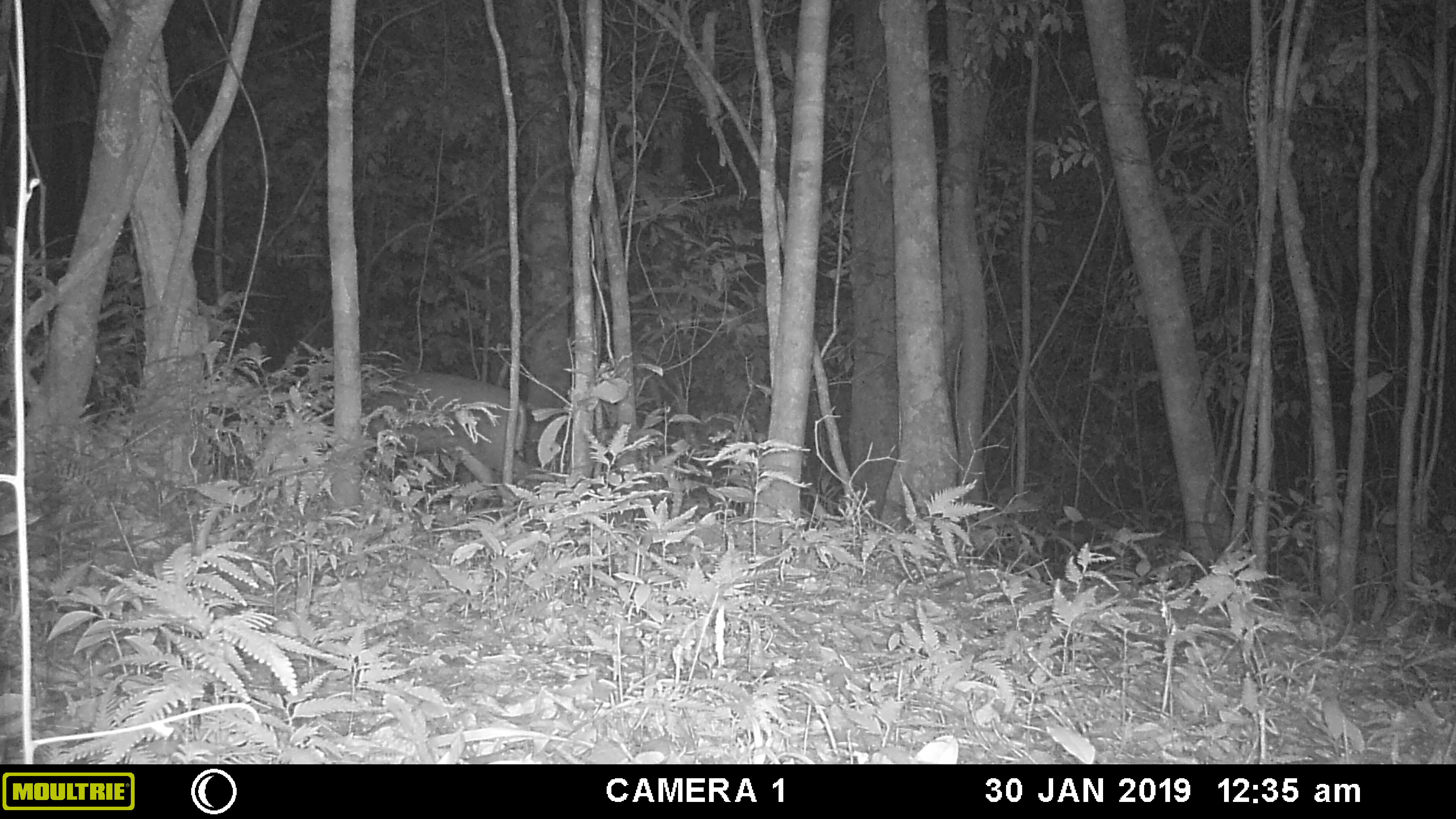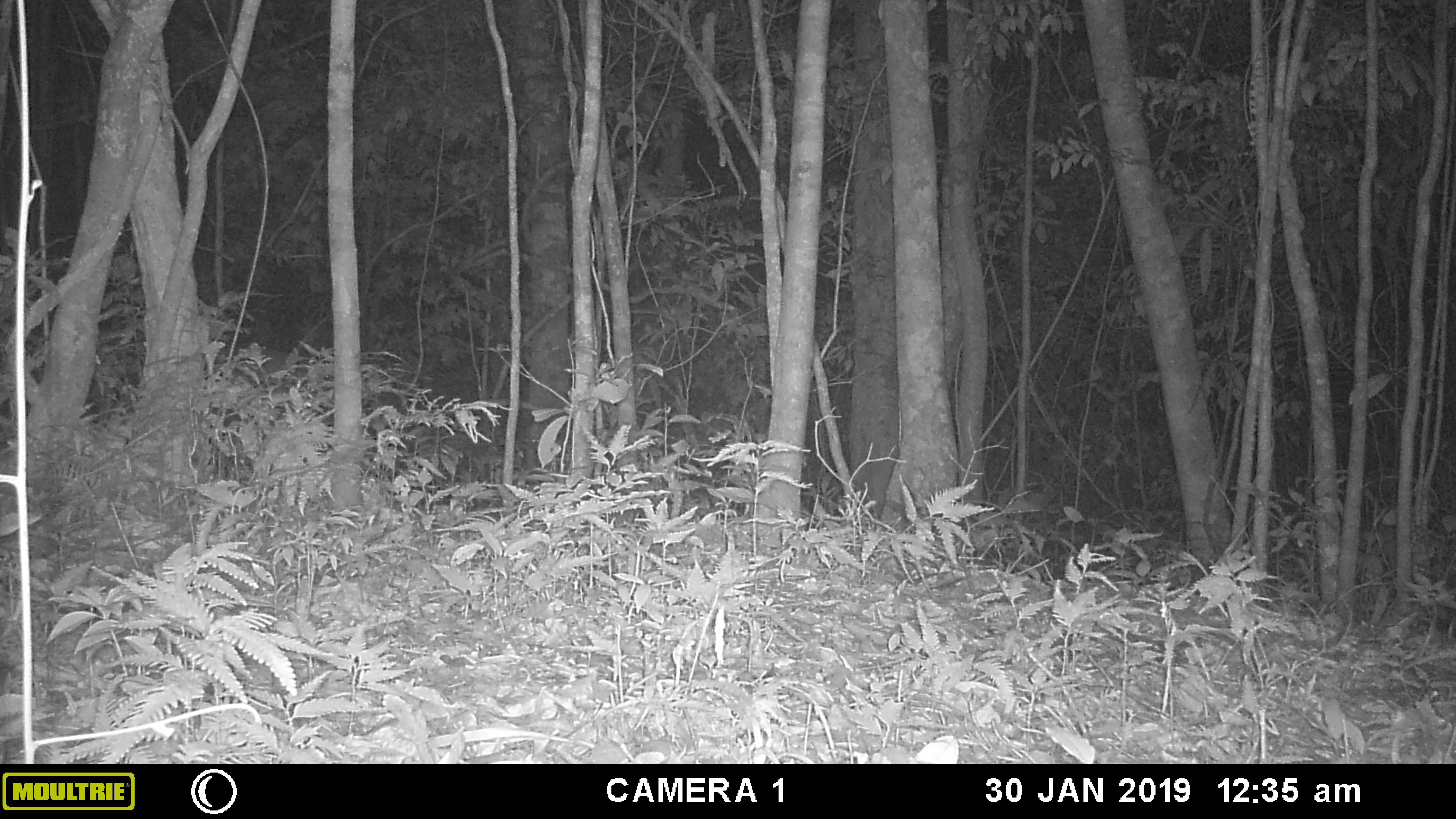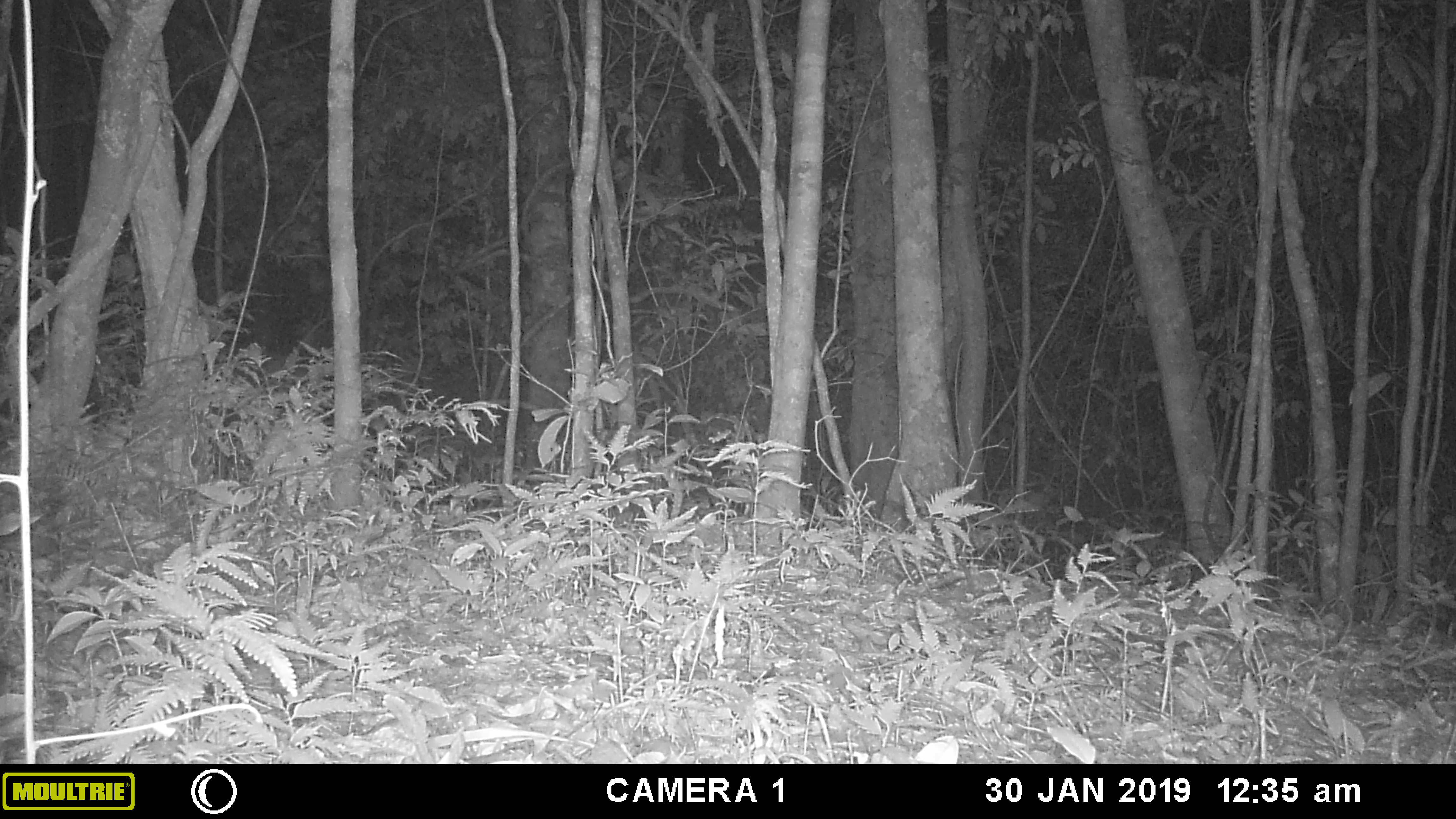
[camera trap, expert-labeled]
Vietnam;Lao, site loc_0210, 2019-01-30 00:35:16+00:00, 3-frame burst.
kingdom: Animalia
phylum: Chordata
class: Mammalia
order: Artiodactyla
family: Cervidae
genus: Muntiacus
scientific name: Muntiacus rooseveltorum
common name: roosevelt's muntjac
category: roosevelts muntjac group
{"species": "roosevelts muntjac group (roosevelt's muntjac) (Muntiacus rooseveltorum)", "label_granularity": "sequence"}